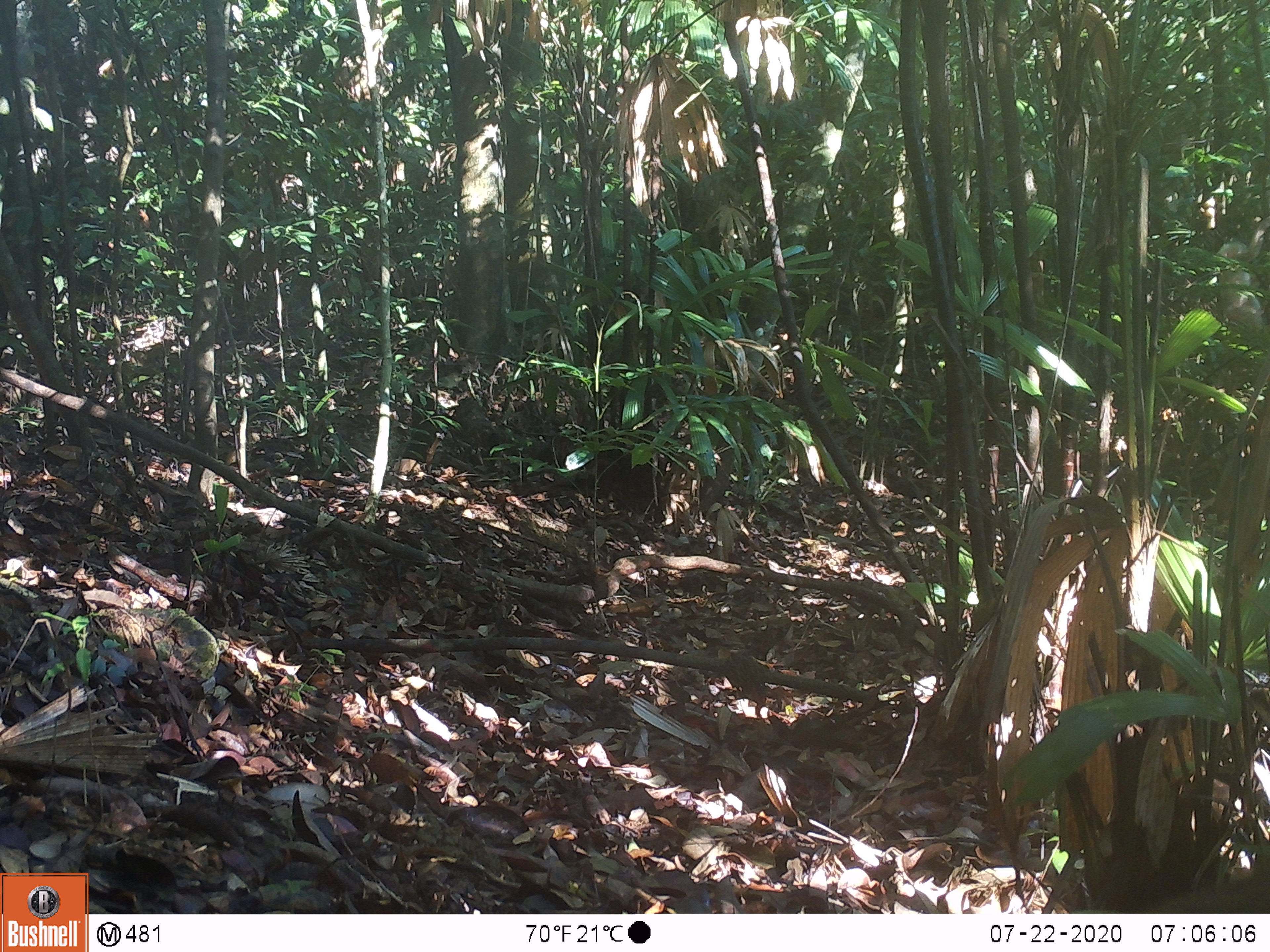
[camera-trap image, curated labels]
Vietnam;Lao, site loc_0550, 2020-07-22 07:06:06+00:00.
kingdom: Animalia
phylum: Chordata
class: Mammalia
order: Primates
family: Cercopithecidae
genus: Macaca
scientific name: Macaca arctoides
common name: stump-tailed macaque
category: stump tailed macaque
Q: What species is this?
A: Stump tailed macaque (stump-tailed macaque) (Macaca arctoides).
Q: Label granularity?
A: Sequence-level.